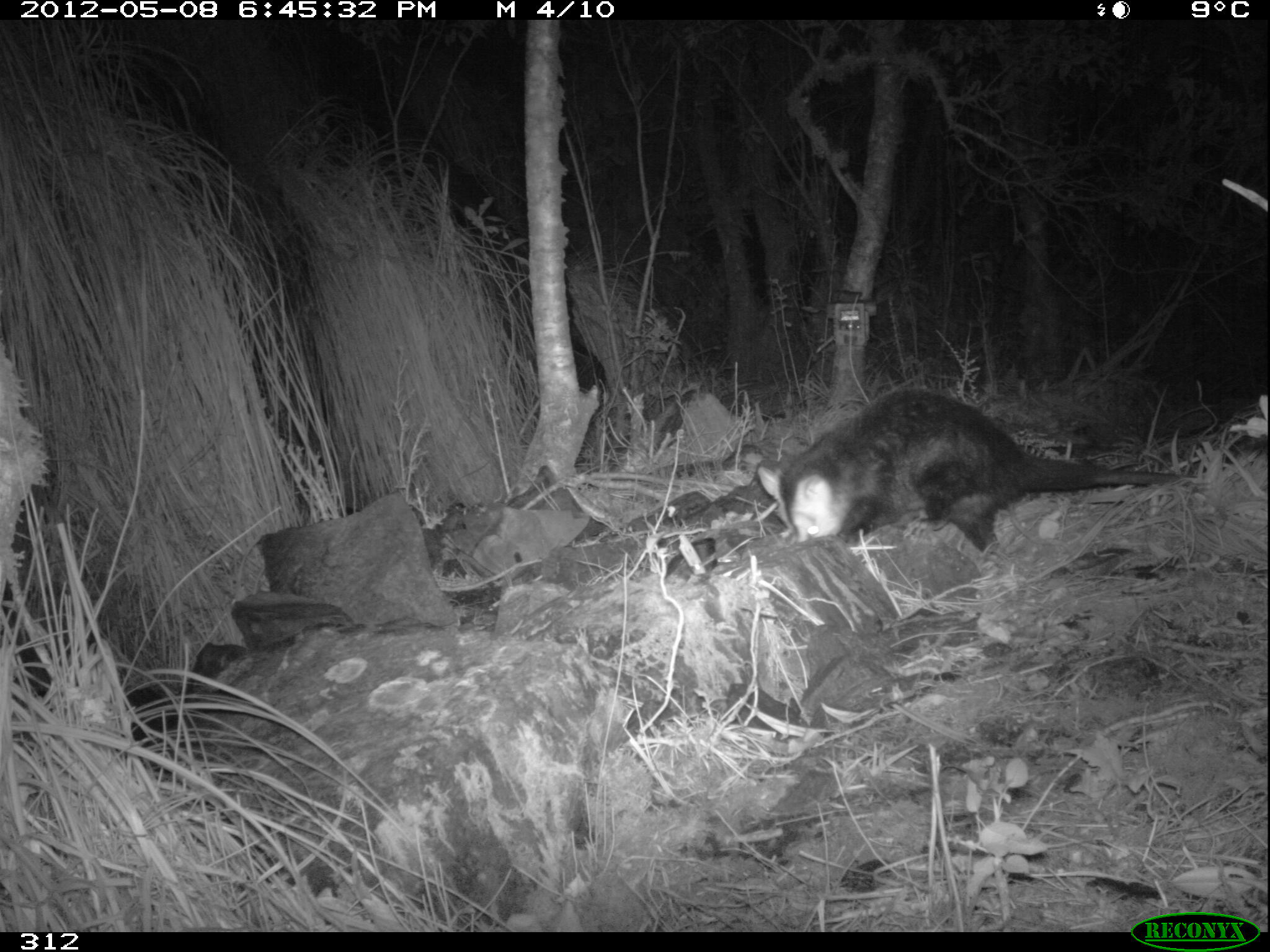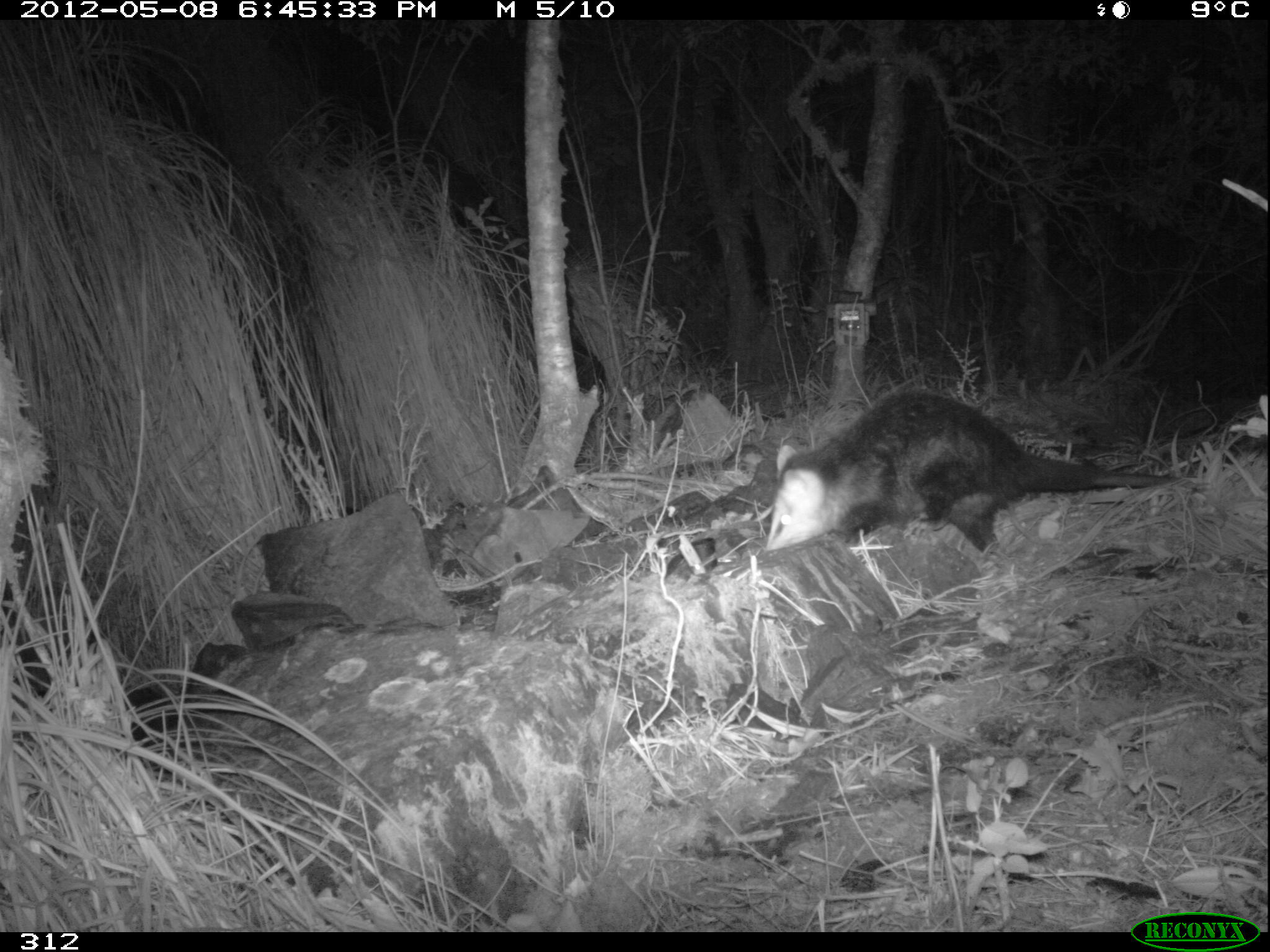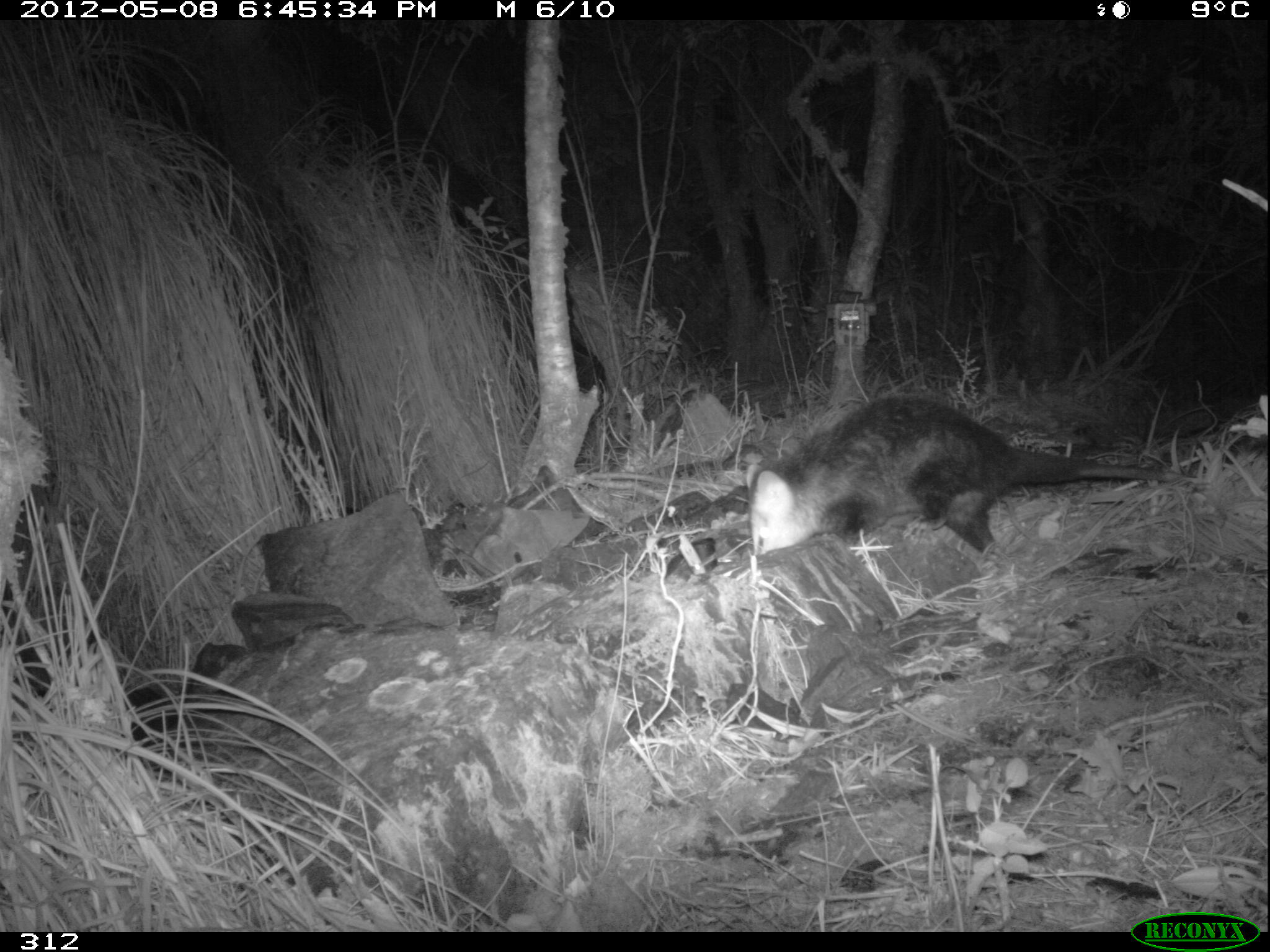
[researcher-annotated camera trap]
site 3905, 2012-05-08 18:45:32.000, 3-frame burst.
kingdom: Animalia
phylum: Chordata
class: Mammalia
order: Didelphimorphia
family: Didelphidae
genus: Didelphis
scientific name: Didelphis pernigra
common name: andean white-eared opossum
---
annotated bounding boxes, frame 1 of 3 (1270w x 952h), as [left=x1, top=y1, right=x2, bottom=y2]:
didelphis pernigra: [left=755, top=386, right=1186, bottom=572]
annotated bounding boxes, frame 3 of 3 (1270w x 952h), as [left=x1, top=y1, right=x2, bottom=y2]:
didelphis pernigra: [left=743, top=393, right=1206, bottom=568]